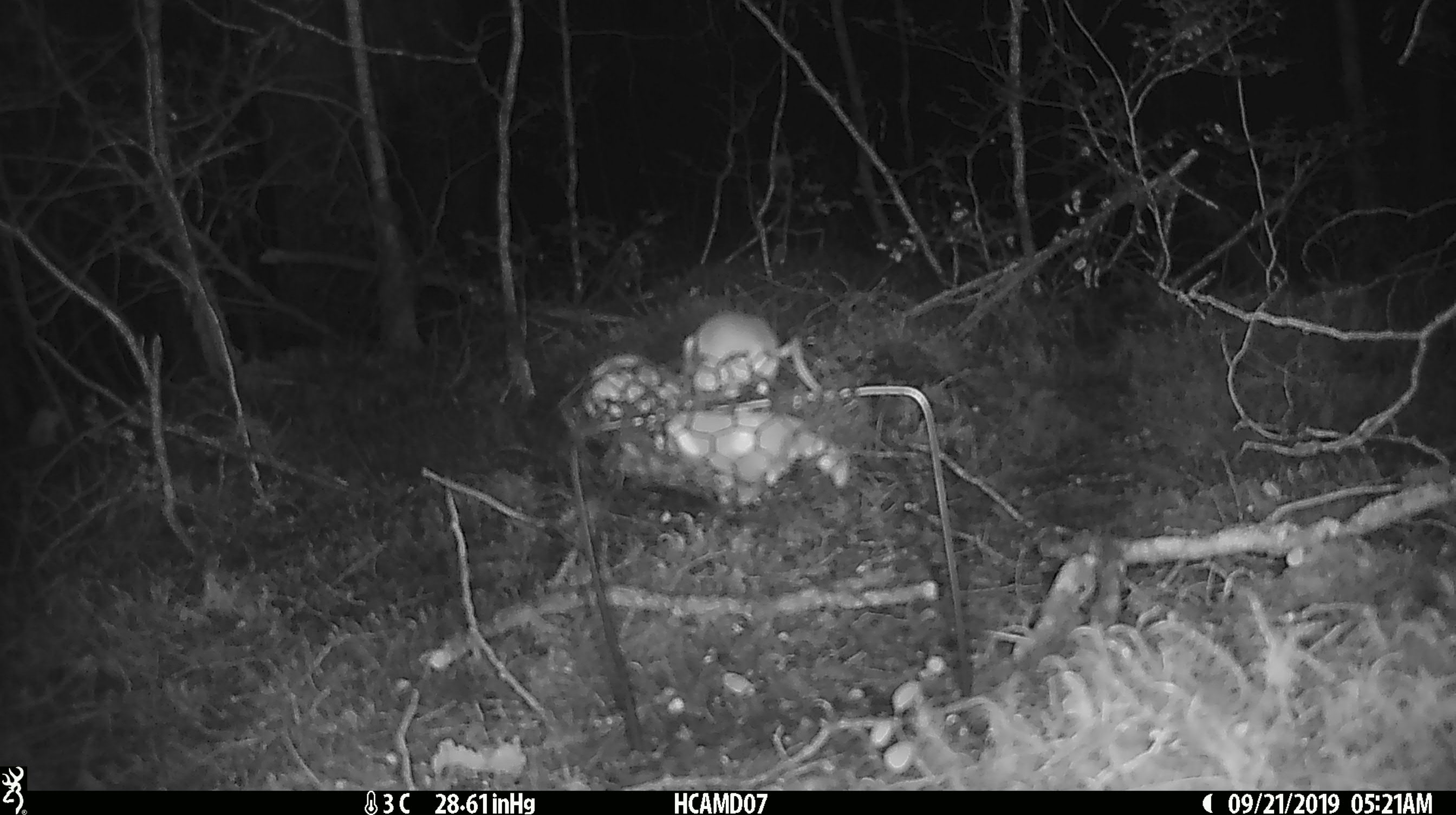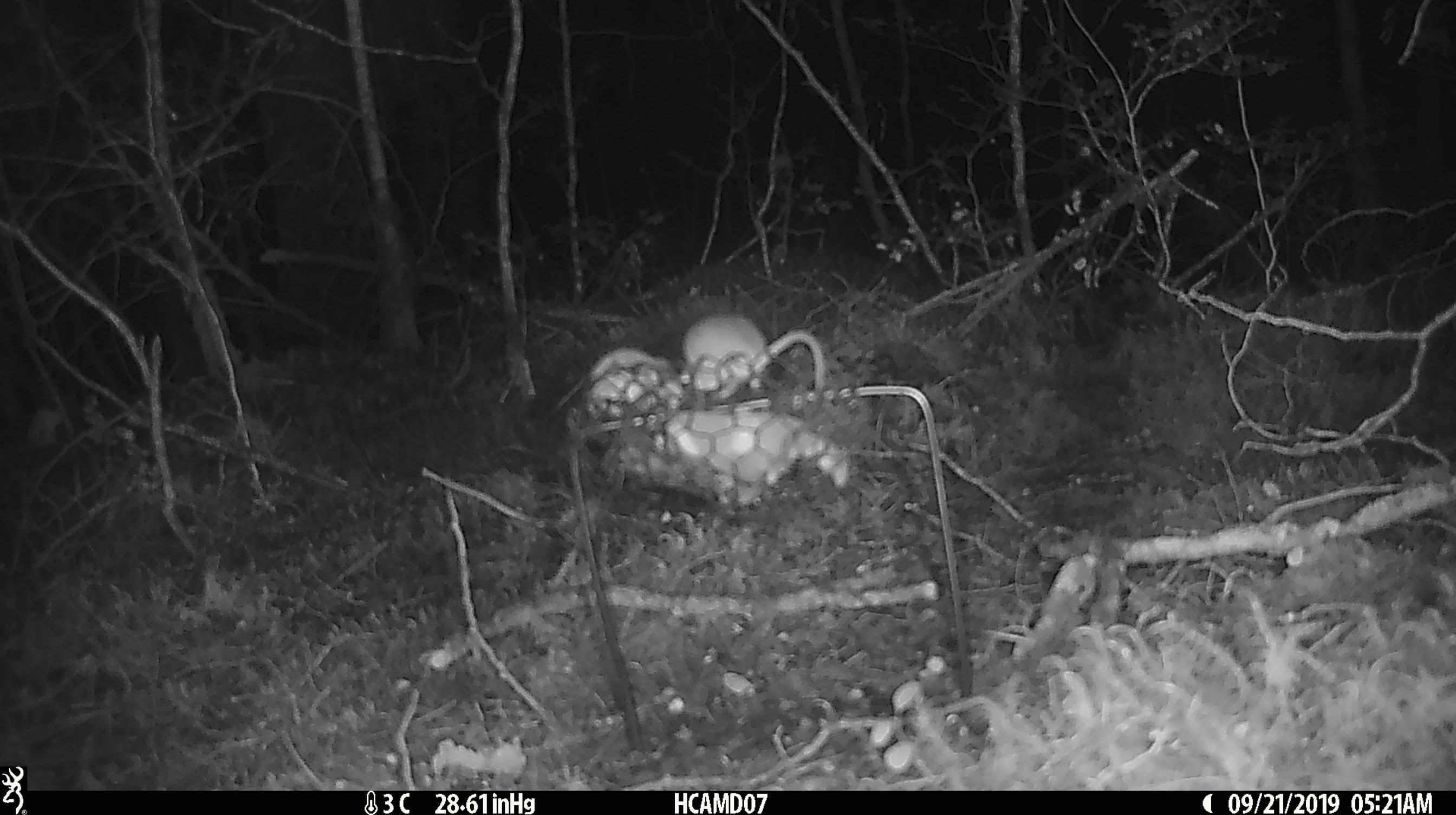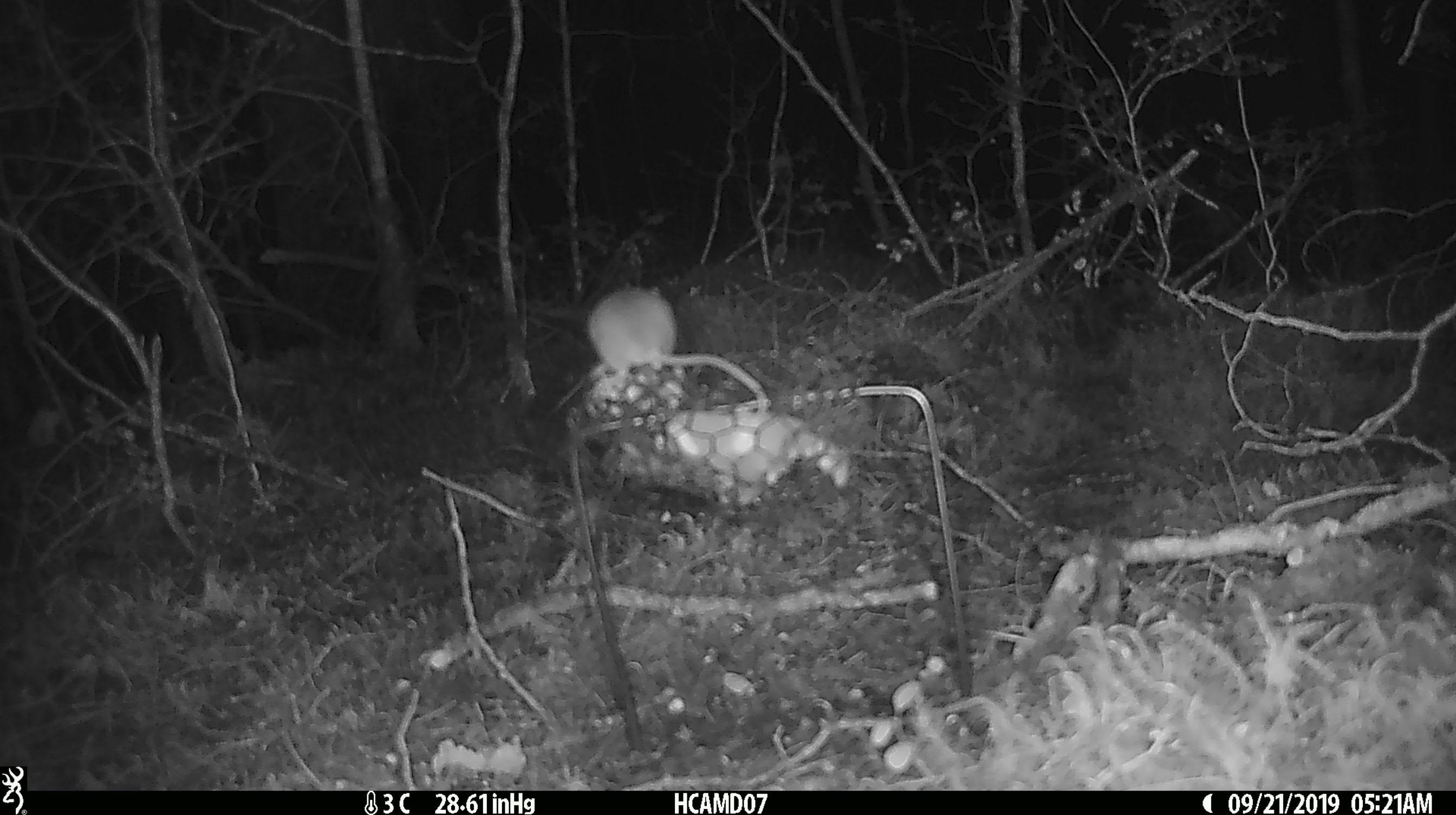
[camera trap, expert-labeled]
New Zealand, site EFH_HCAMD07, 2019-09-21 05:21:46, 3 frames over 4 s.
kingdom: Animalia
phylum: Chordata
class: Mammalia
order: Rodentia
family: Muridae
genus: Mus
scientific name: Mus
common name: mouse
Mouse (Mus).